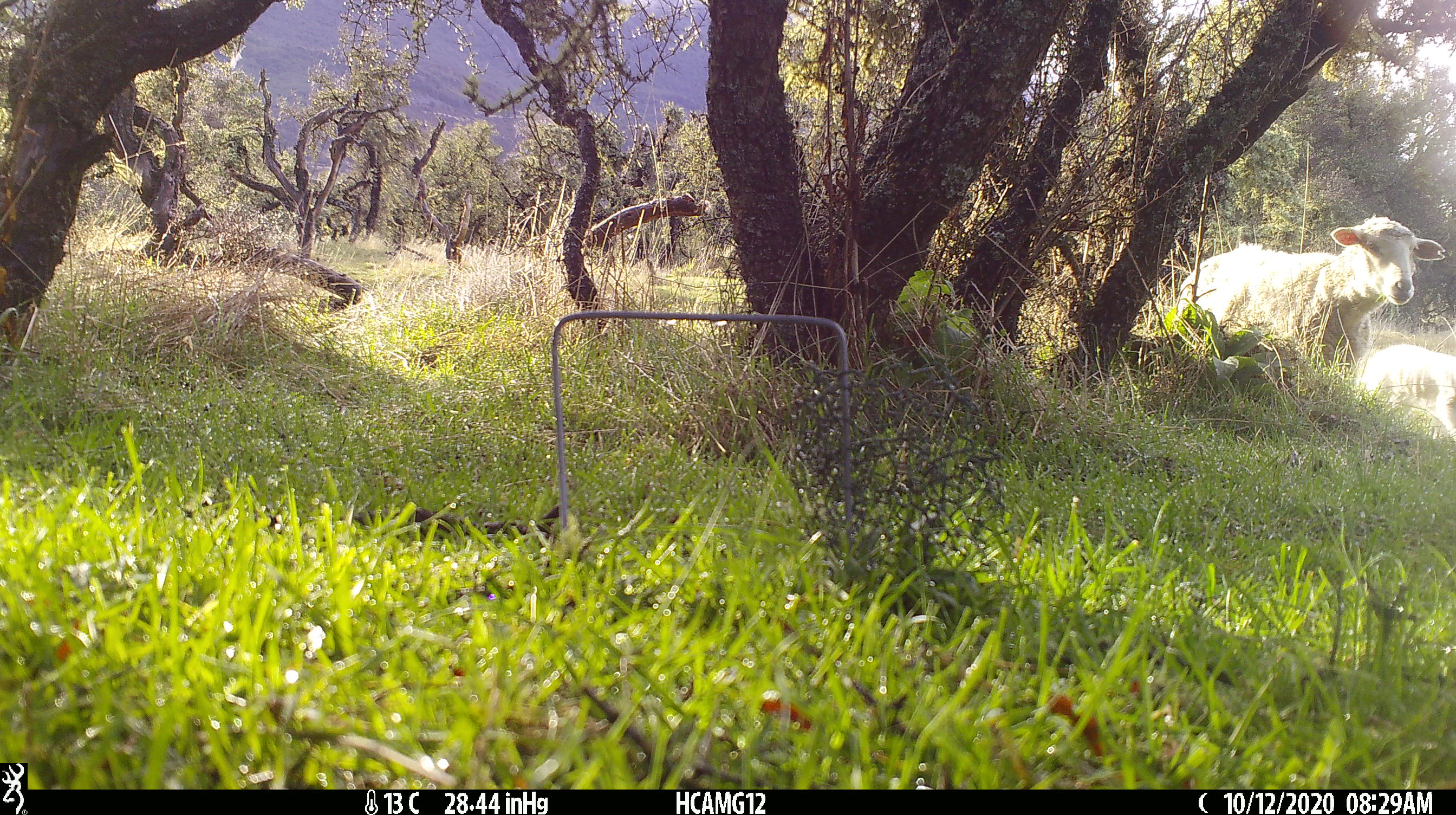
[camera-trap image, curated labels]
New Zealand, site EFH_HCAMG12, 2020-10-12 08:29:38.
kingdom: Animalia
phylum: Chordata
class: Mammalia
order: Artiodactyla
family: Bovidae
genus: Ovis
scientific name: Ovis aries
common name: domestic sheep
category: sheep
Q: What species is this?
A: Sheep (domestic sheep) (Ovis aries).